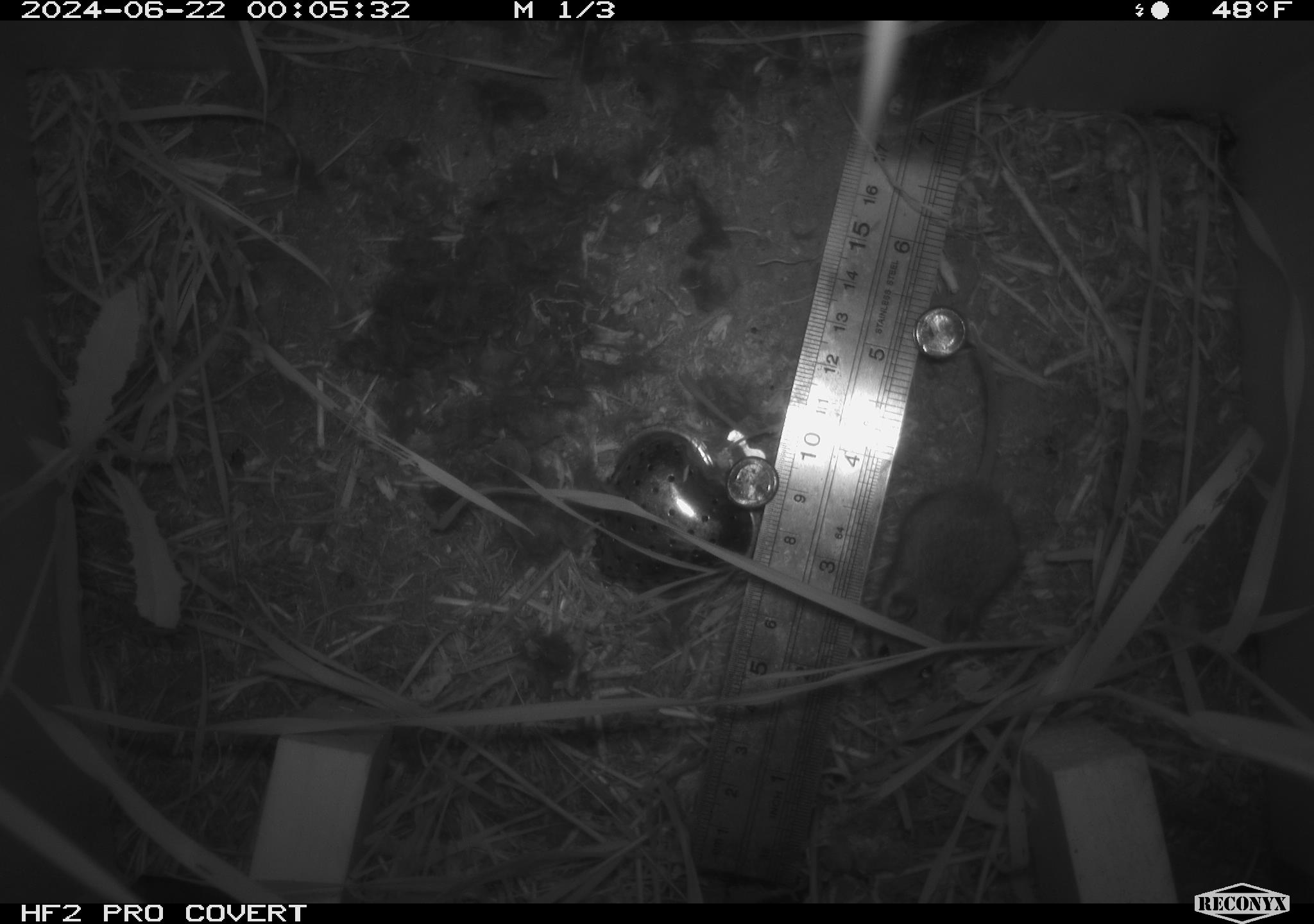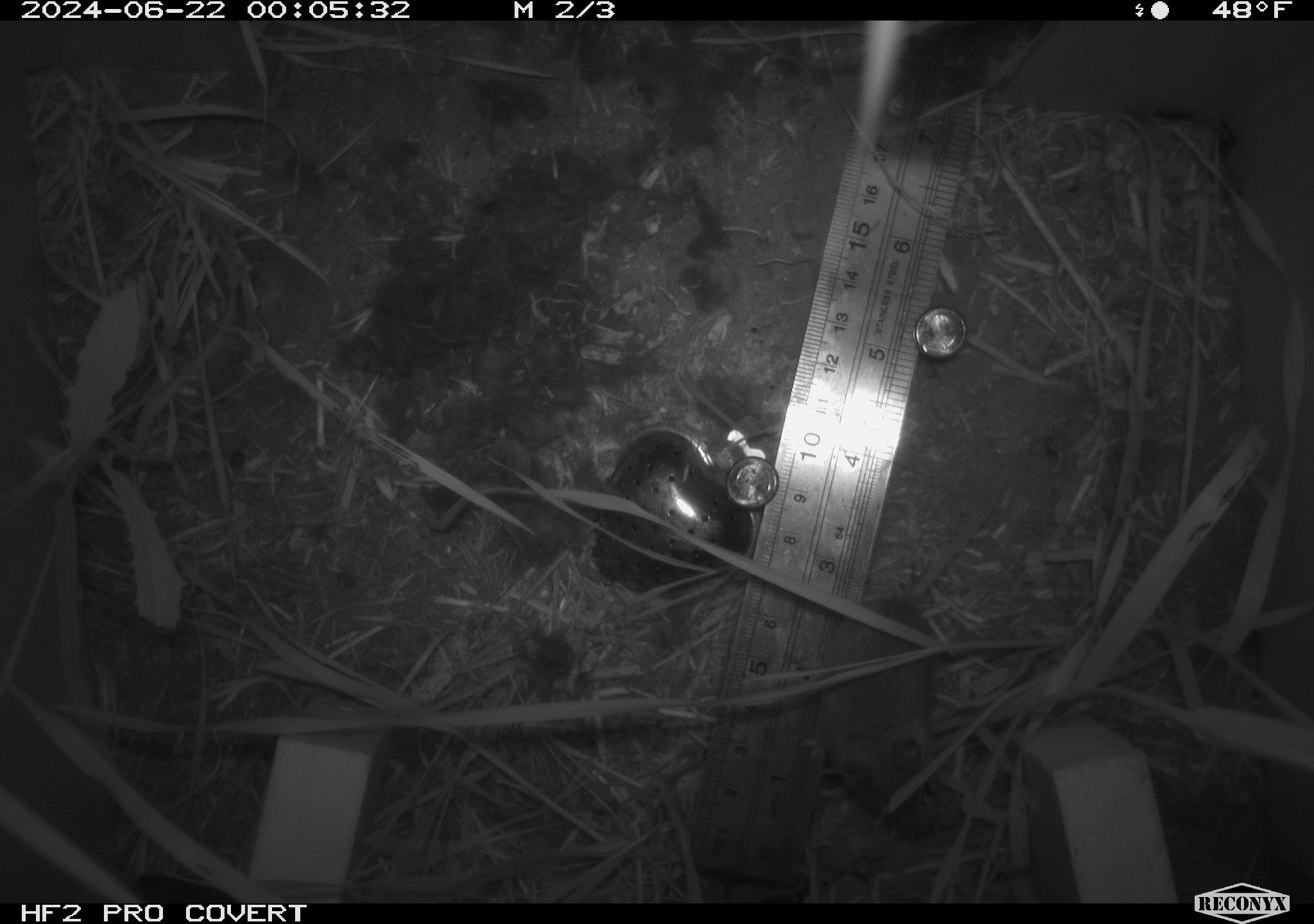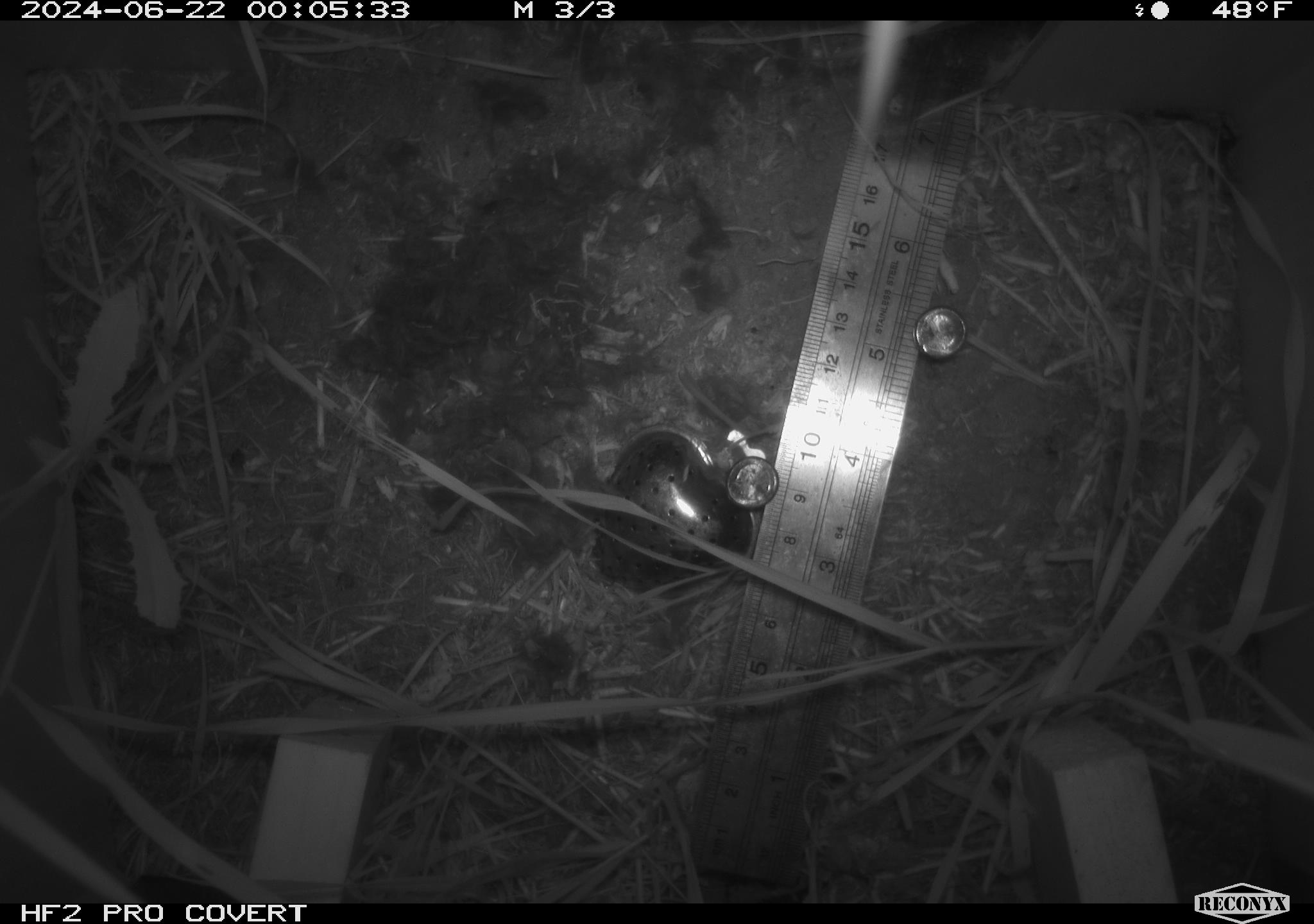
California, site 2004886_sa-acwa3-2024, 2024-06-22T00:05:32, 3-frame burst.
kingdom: Animalia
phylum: Chordata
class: Mammalia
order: Rodentia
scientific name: Rodentia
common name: mouse species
Mouse species (Rodentia).